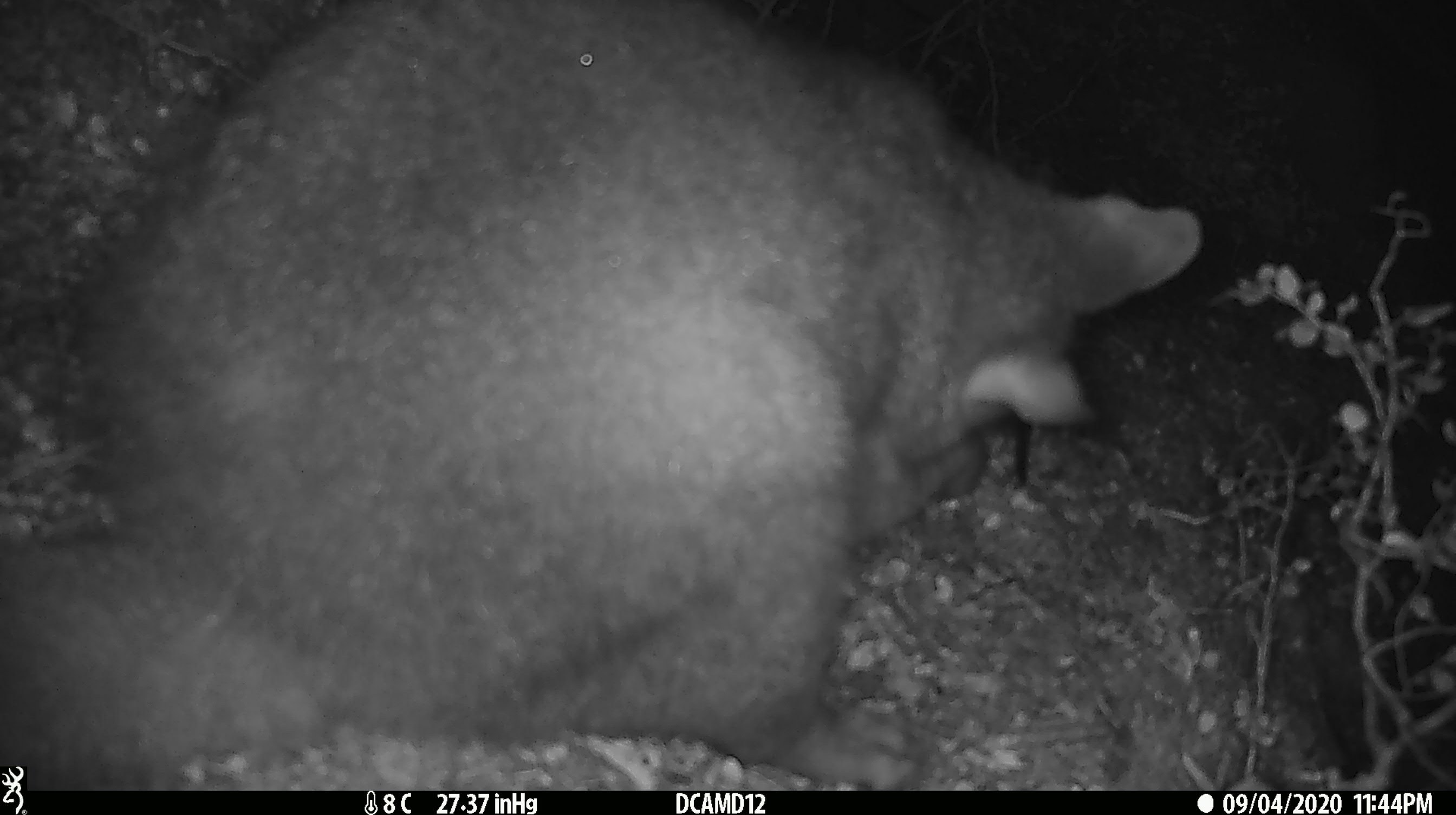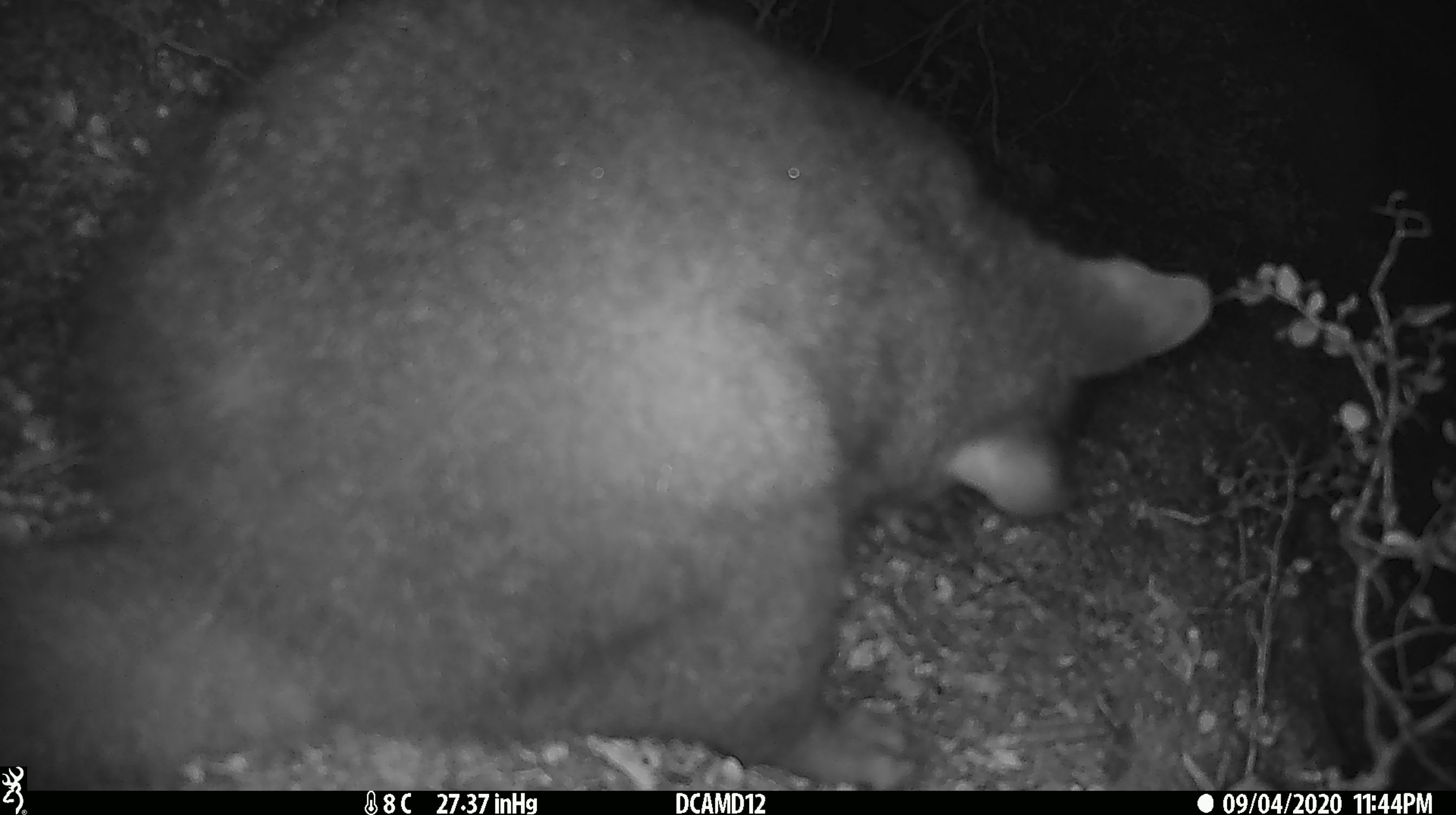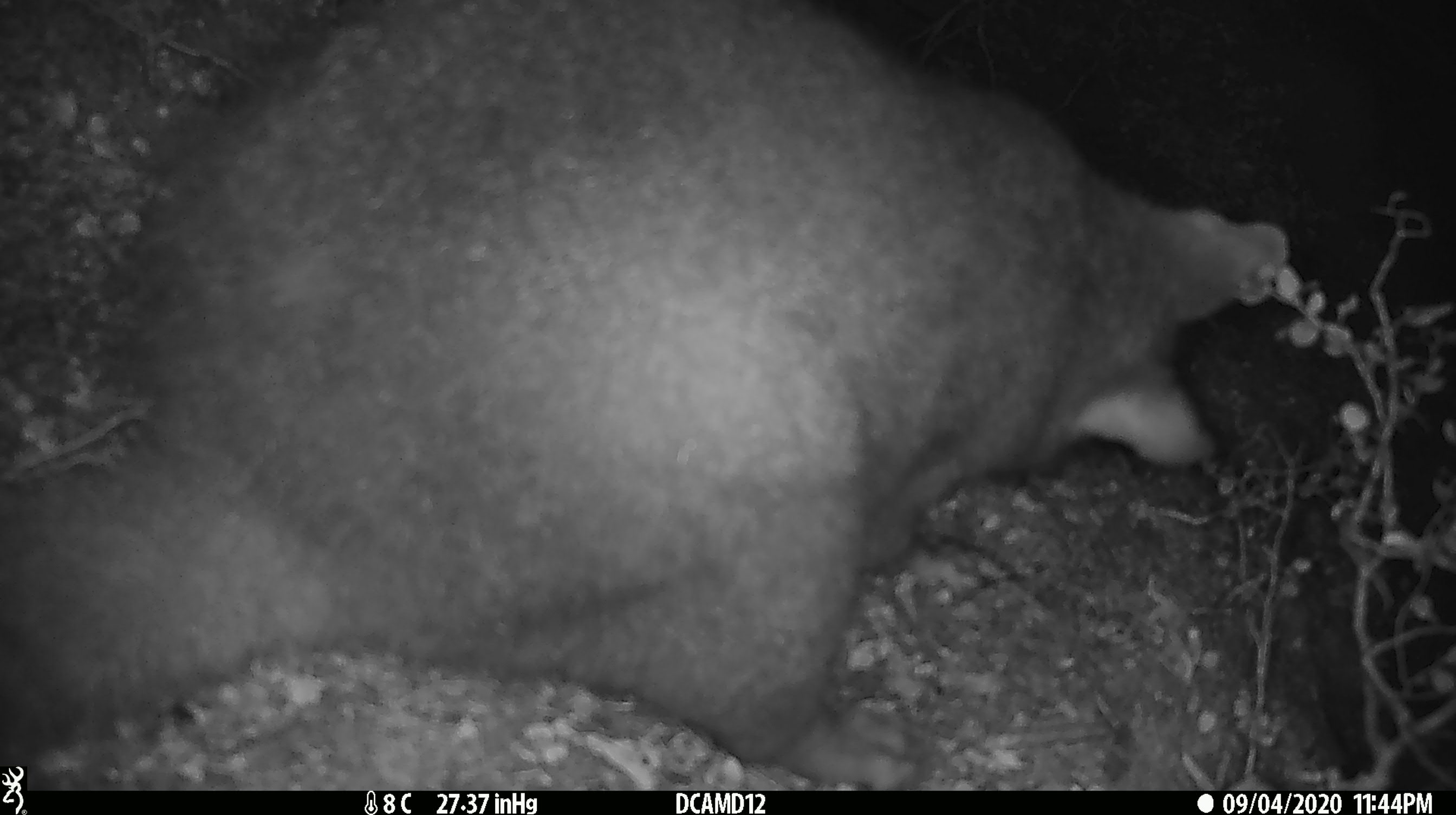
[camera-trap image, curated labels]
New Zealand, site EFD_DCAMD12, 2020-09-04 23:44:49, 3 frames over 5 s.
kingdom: Animalia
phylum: Chordata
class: Mammalia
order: Diprotodontia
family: Phalangeridae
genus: Trichosurus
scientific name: Trichosurus vulpecula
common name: common brushtail possum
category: possum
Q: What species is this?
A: Possum (common brushtail possum) (Trichosurus vulpecula).